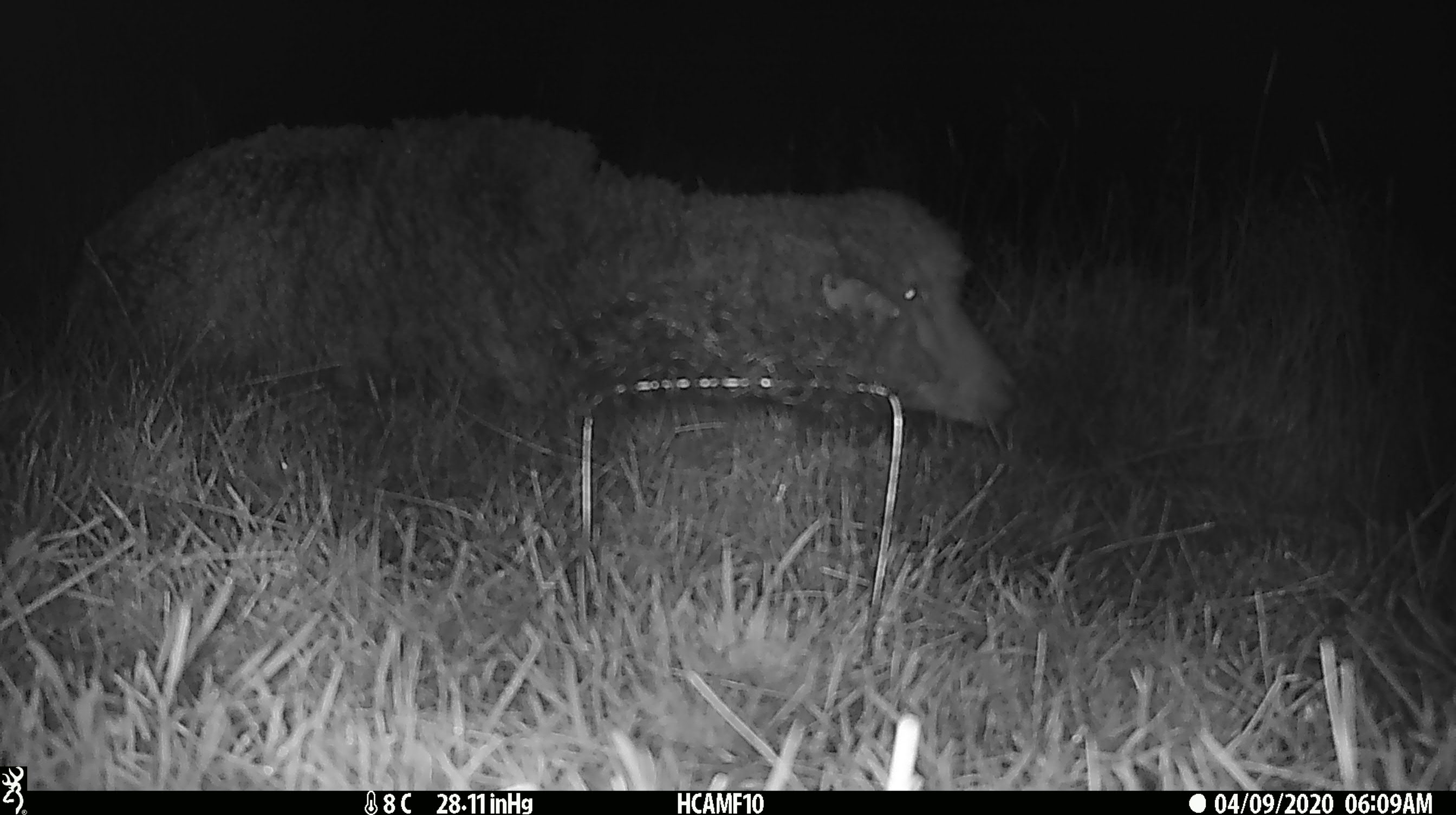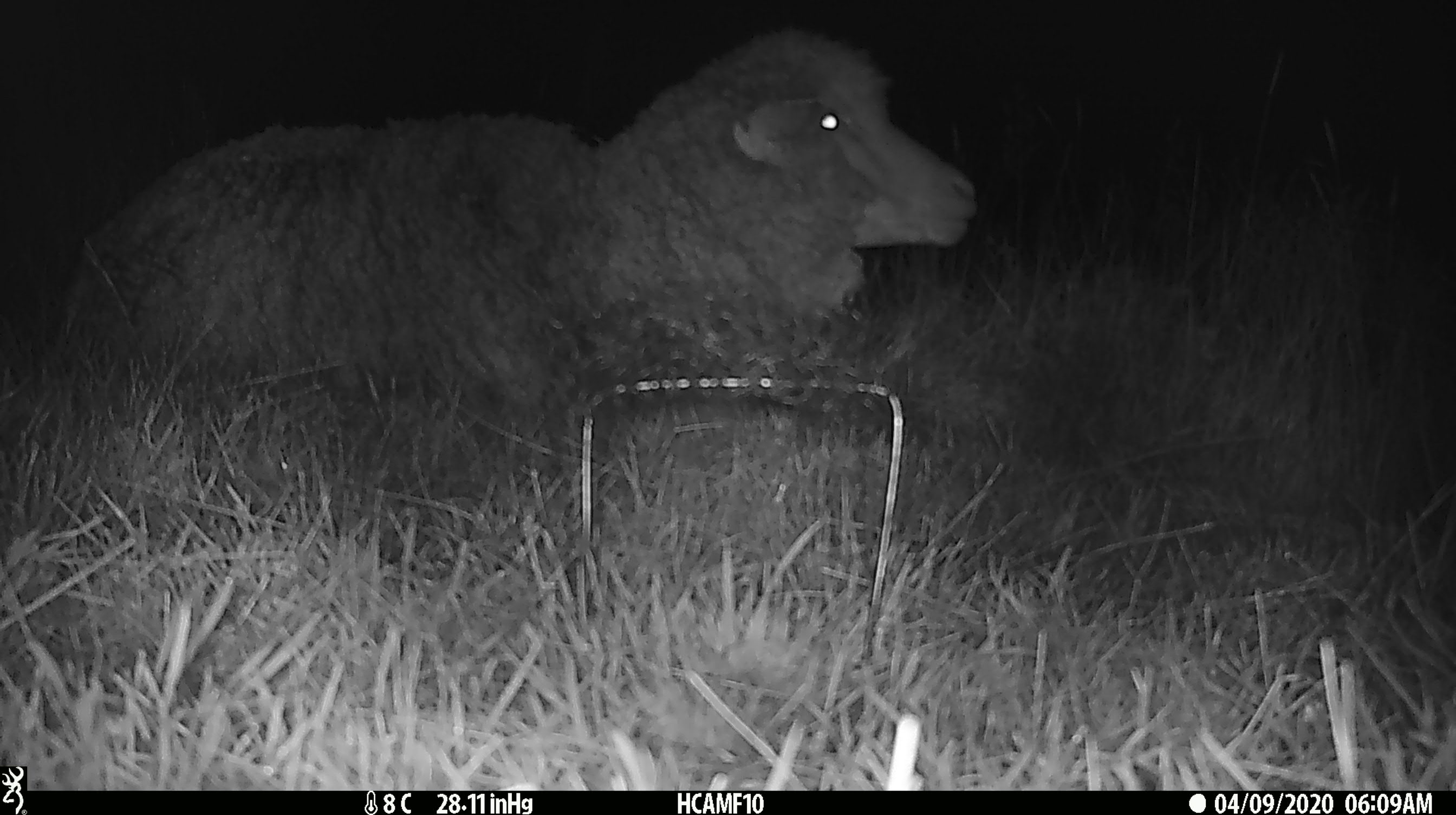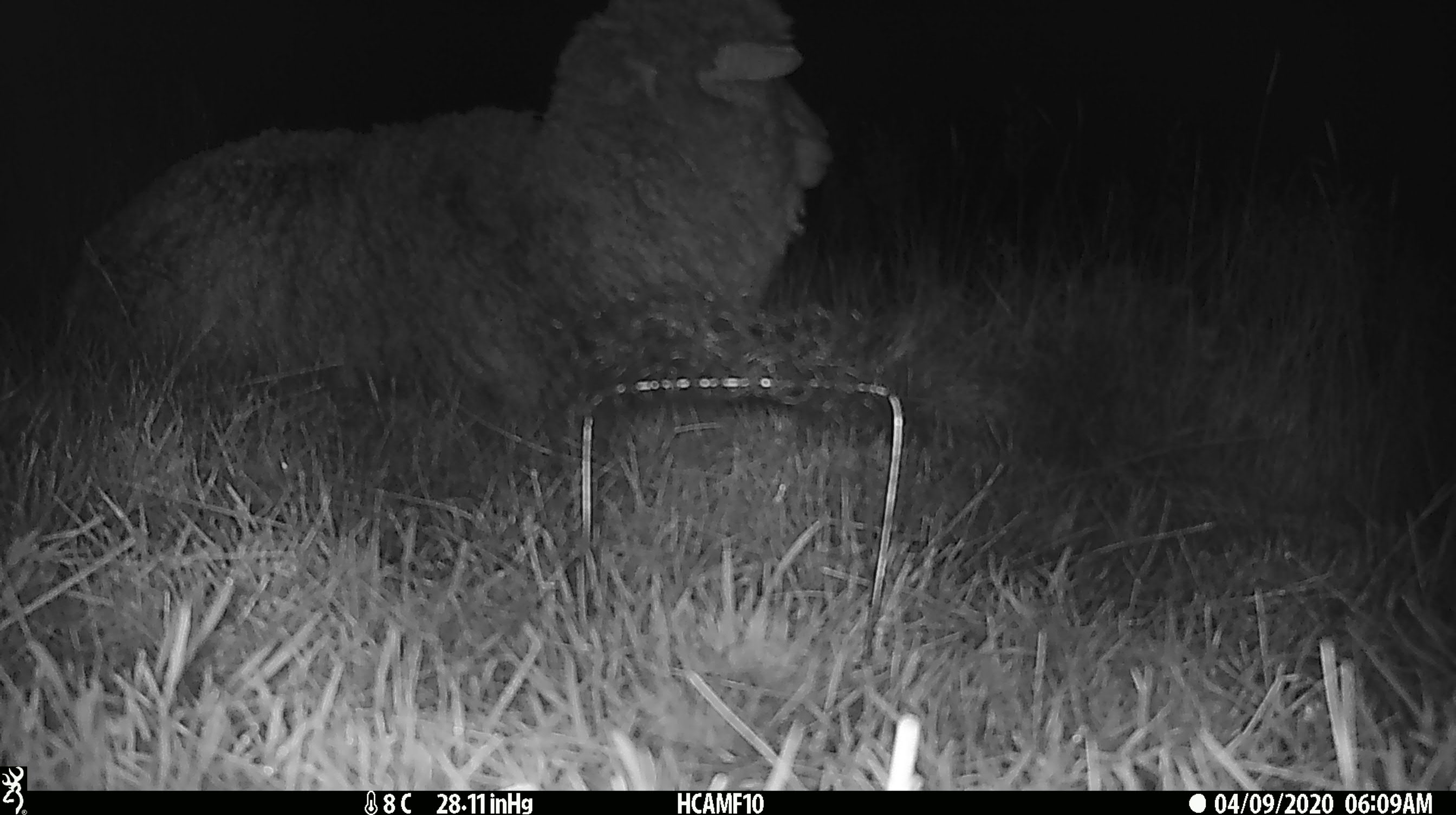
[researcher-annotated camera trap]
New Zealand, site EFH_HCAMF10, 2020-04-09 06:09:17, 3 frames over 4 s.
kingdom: Animalia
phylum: Chordata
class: Mammalia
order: Artiodactyla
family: Bovidae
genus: Ovis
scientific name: Ovis aries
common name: domestic sheep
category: sheep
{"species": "sheep (domestic sheep) (Ovis aries)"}